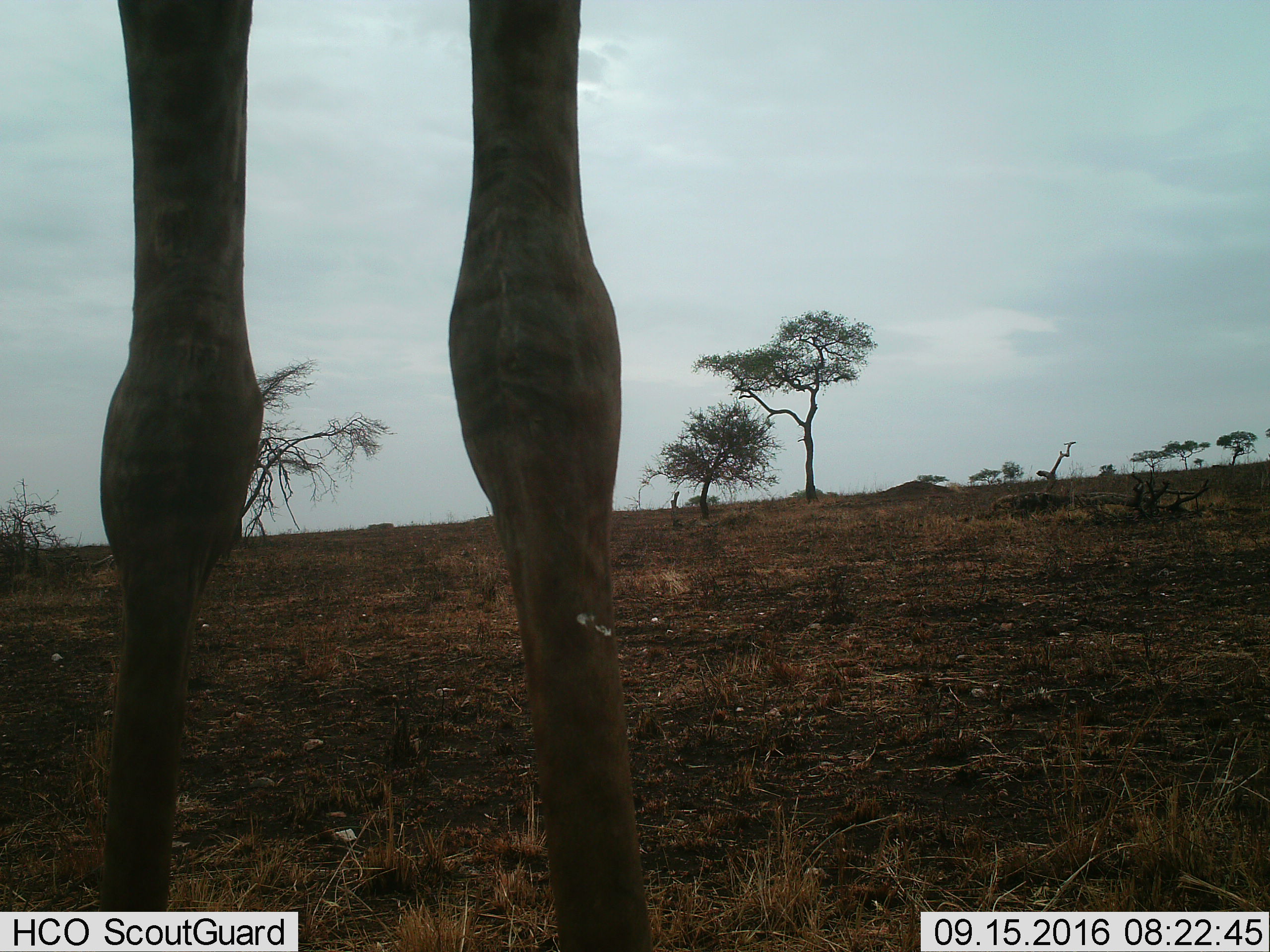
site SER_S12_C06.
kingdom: Animalia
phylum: Chordata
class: Mammalia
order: Artiodactyla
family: Giraffidae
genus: Giraffa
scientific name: Giraffa camelopardalis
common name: giraffe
Giraffe (Giraffa camelopardalis), count 1. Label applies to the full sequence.